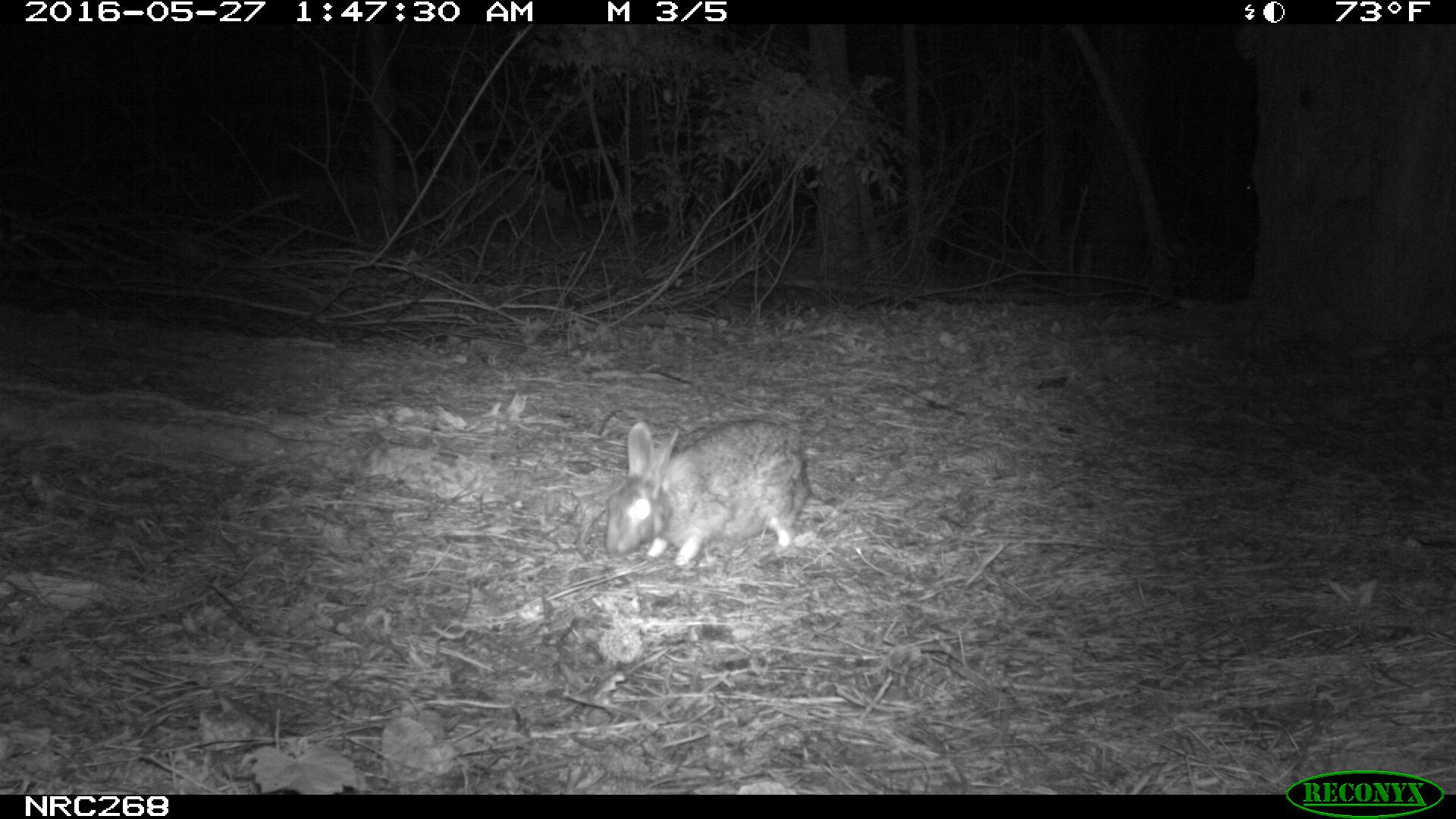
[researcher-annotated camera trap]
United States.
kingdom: Animalia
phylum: Chordata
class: Mammalia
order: Lagomorpha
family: Leporidae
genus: Sylvilagus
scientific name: Sylvilagus floridanus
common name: eastern cottontail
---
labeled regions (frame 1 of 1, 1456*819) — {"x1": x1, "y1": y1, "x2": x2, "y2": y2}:
Eastern Cottontail: {"x1": 598, "y1": 398, "x2": 819, "y2": 583}